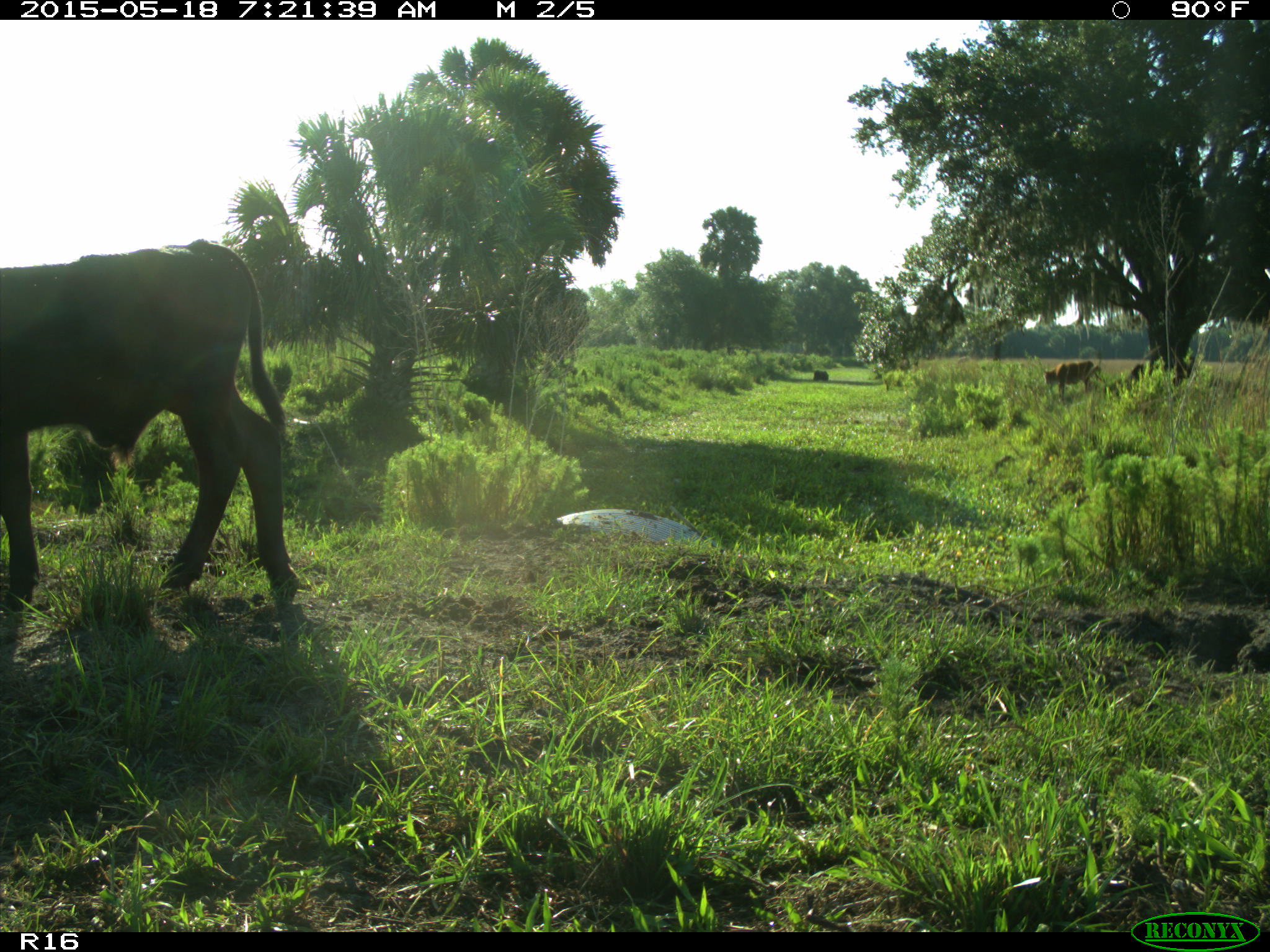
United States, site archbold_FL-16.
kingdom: Animalia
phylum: Chordata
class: Mammalia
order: Artiodactyla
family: Bovidae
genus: Bos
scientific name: Bos taurus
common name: domestic cow